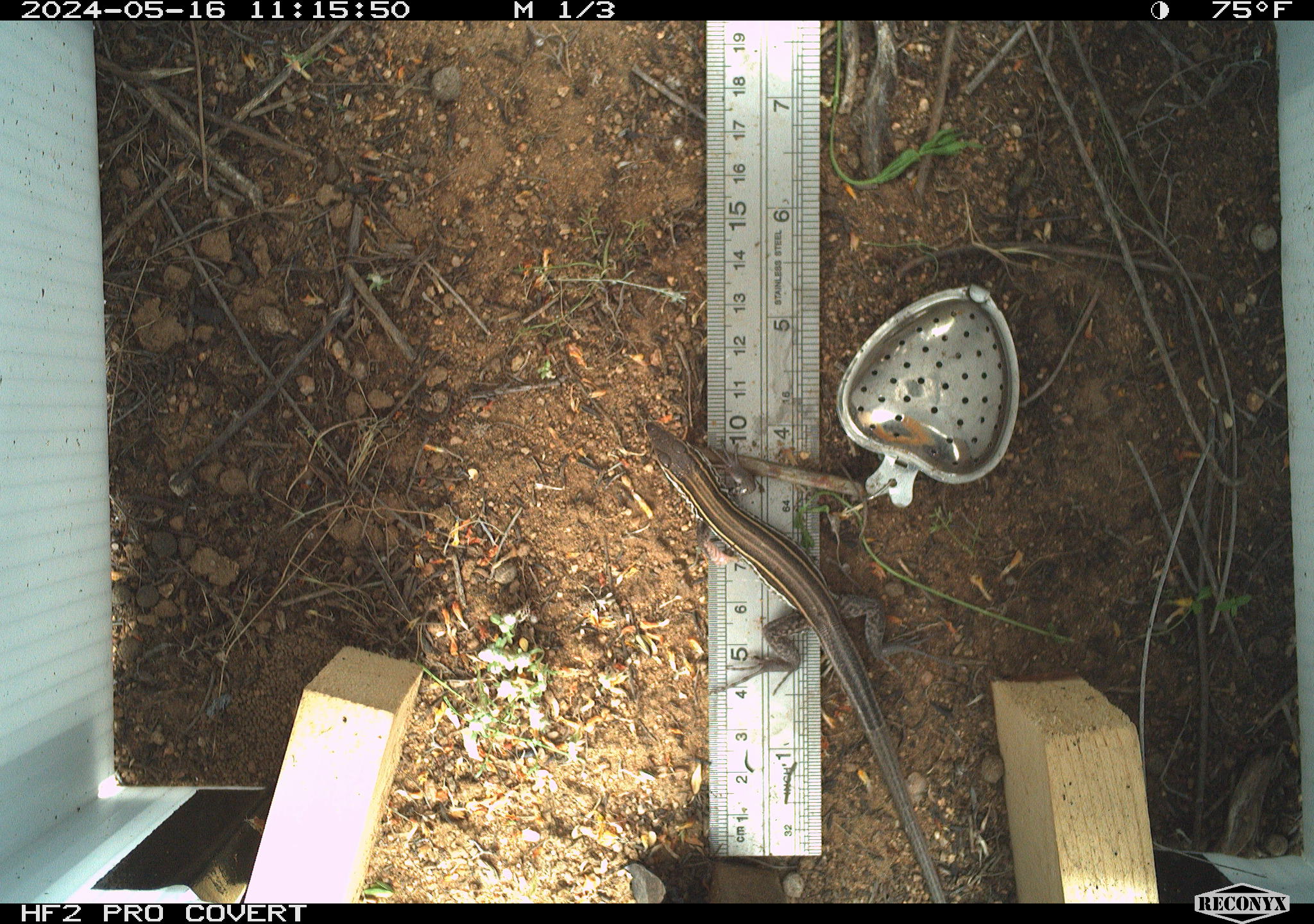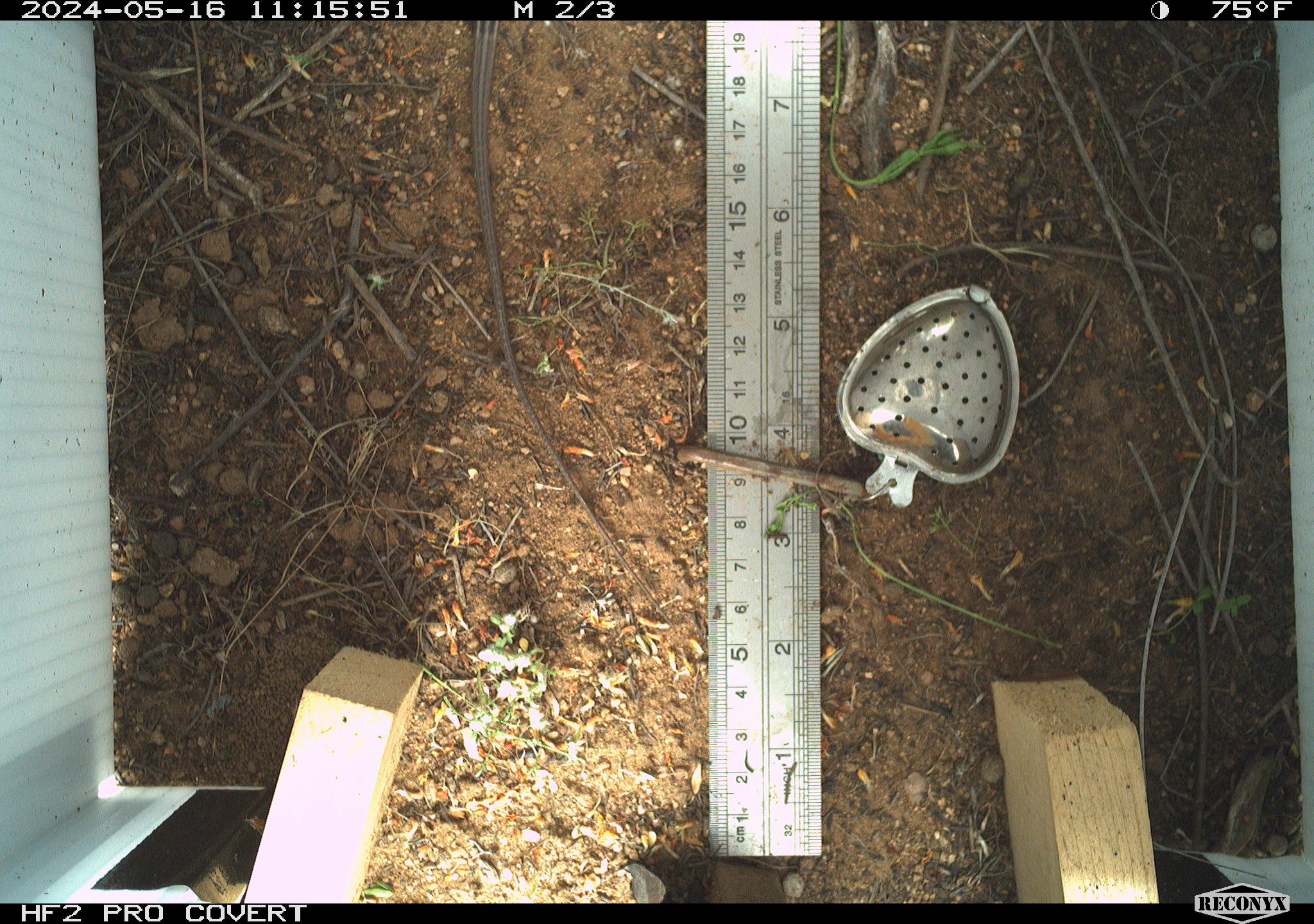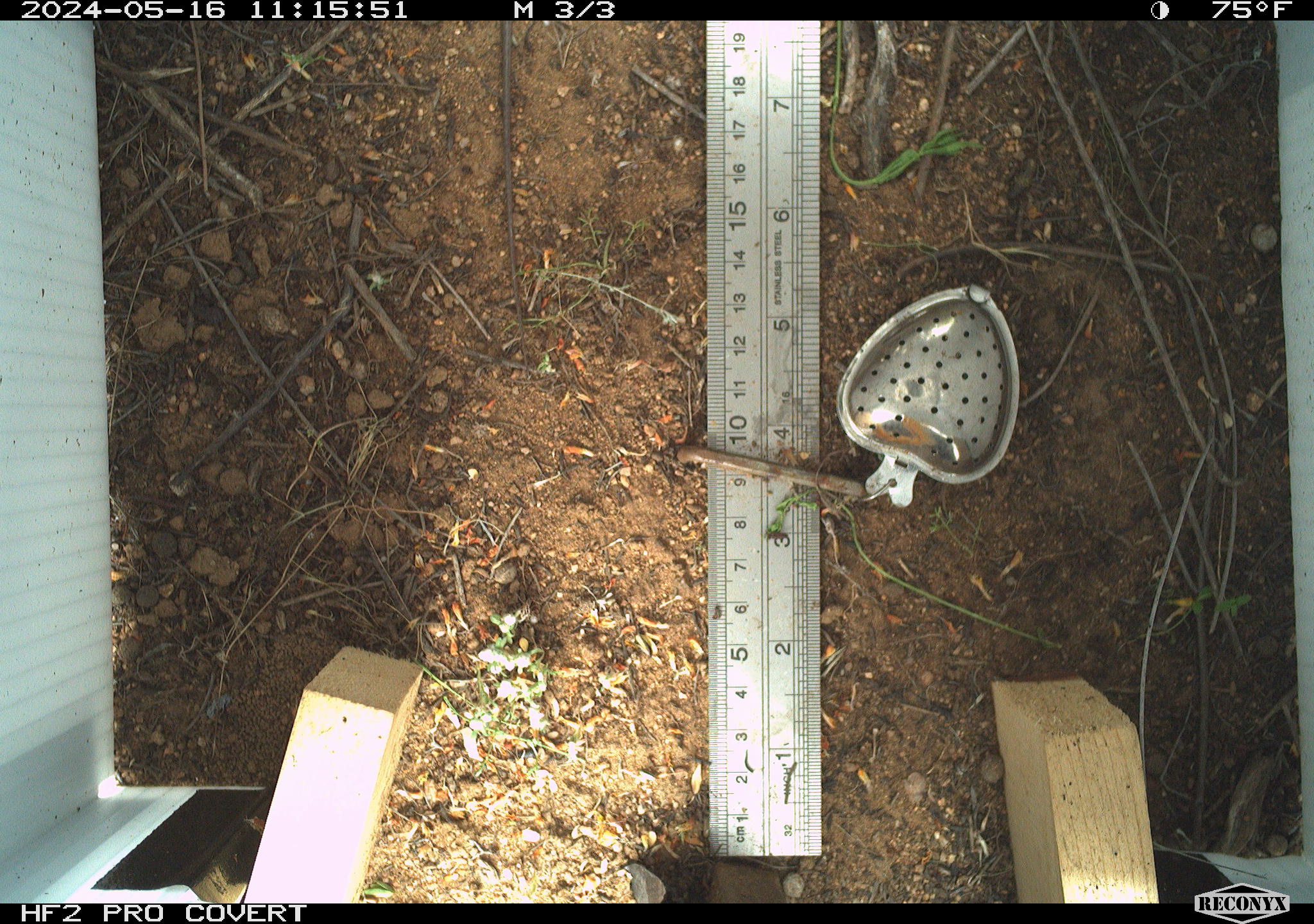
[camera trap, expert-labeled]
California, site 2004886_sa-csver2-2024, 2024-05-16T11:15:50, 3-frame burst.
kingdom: Animalia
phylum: Chordata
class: Reptilia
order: Squamata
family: Scincidae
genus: Plestiodon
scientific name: Plestiodon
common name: blue-tailed skinks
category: plestiodon species